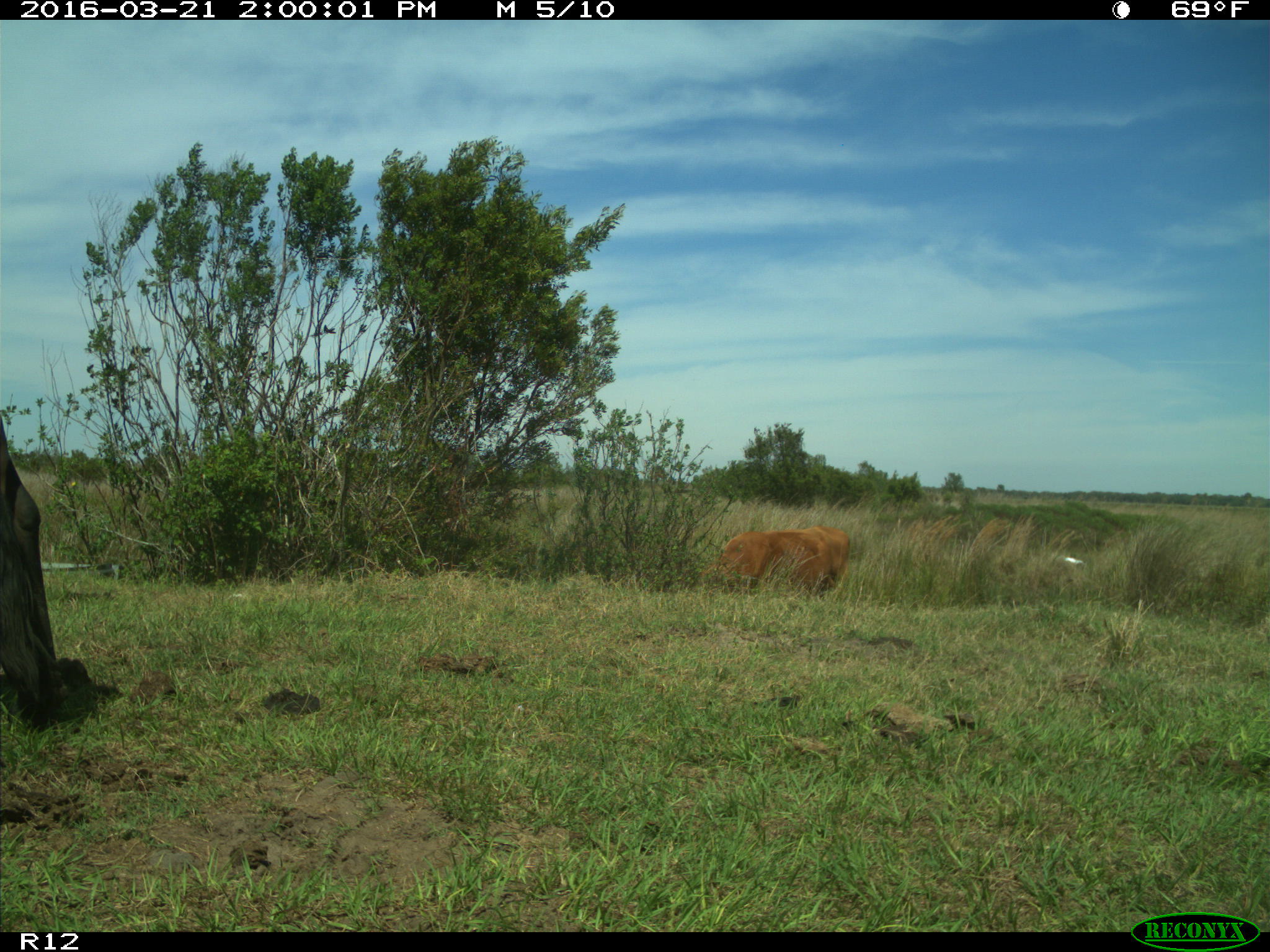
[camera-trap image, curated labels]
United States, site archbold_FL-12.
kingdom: Animalia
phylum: Chordata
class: Mammalia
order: Artiodactyla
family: Bovidae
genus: Bos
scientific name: Bos taurus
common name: domestic cow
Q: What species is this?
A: Bos taurus (domestic cow).